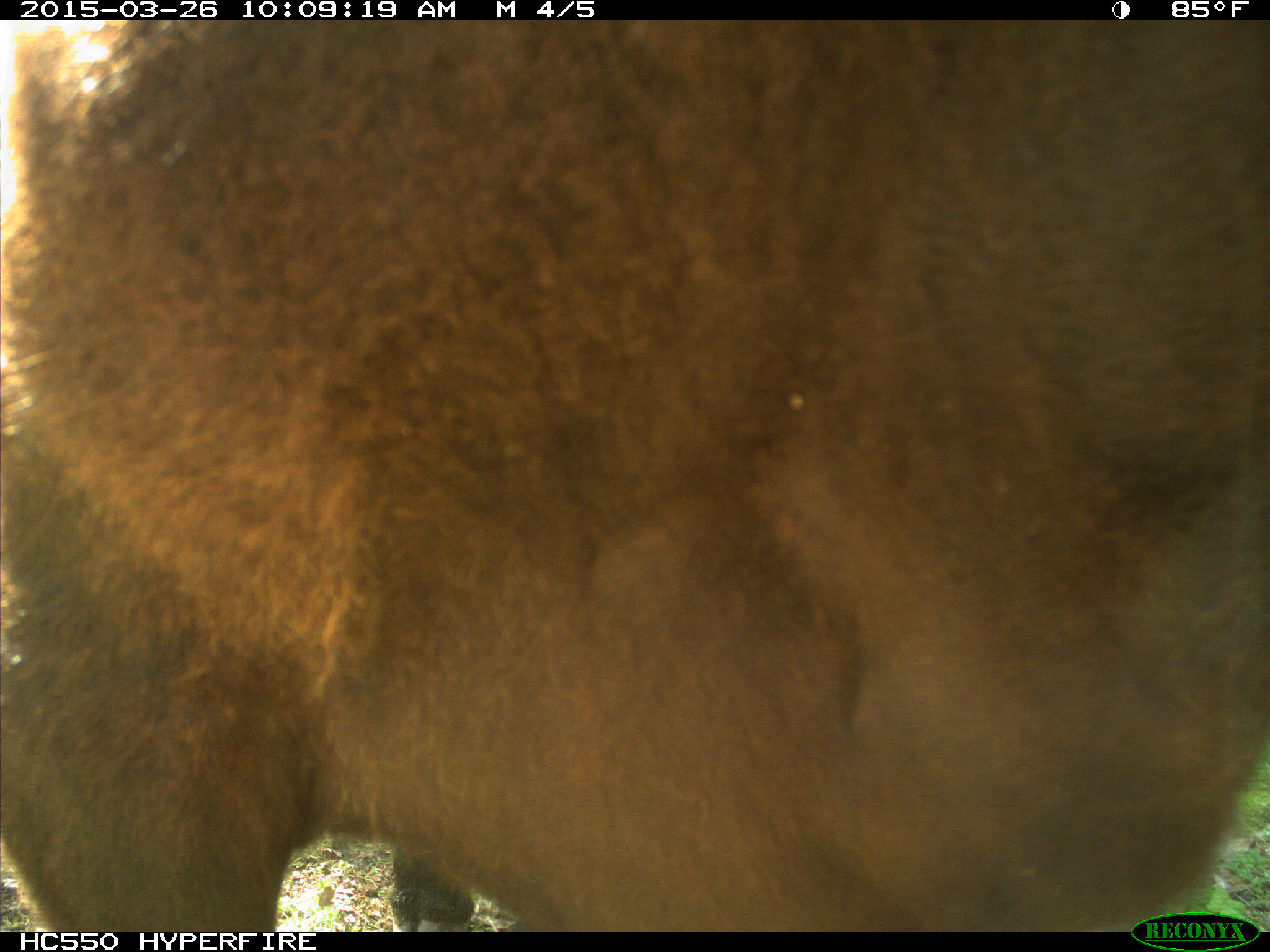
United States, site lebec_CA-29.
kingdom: Animalia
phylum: Chordata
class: Mammalia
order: Artiodactyla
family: Bovidae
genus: Bos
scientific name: Bos taurus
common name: domestic cow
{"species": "Bos taurus (domestic cow)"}